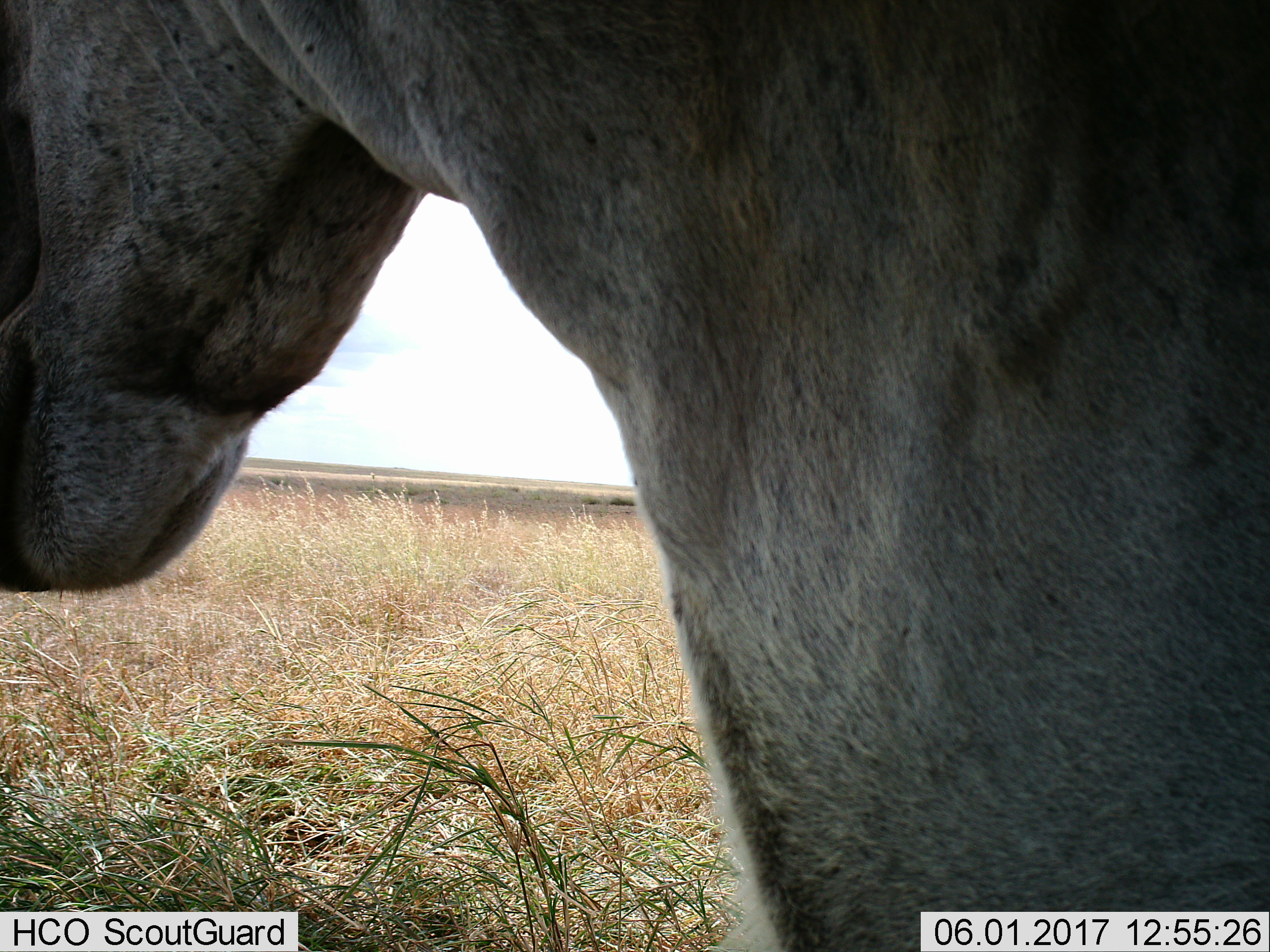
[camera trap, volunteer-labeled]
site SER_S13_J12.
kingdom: Animalia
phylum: Chordata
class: Mammalia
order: Artiodactyla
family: Bovidae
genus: Tragelaphus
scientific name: Tragelaphus oryx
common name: eland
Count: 1.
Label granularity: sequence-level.